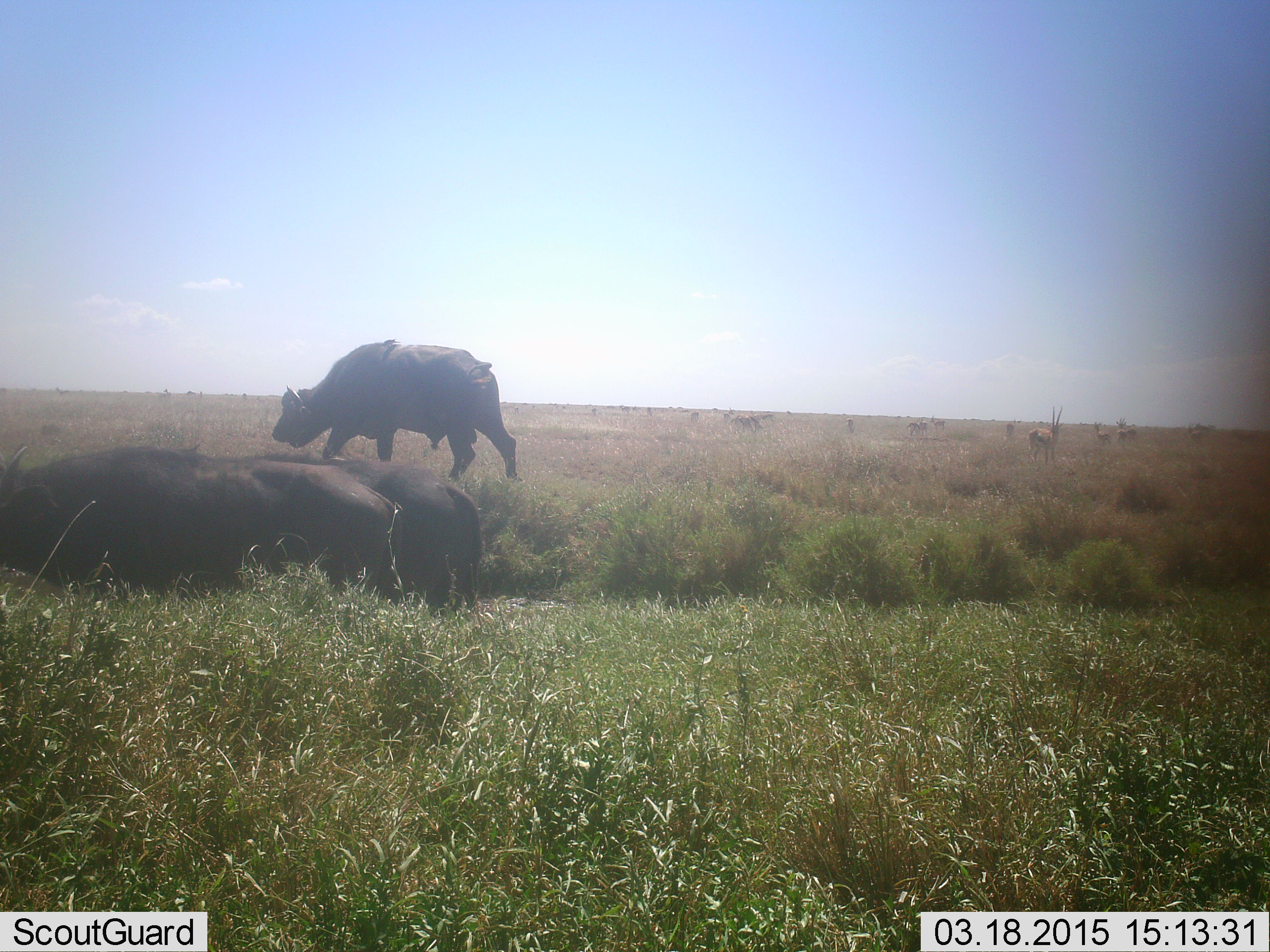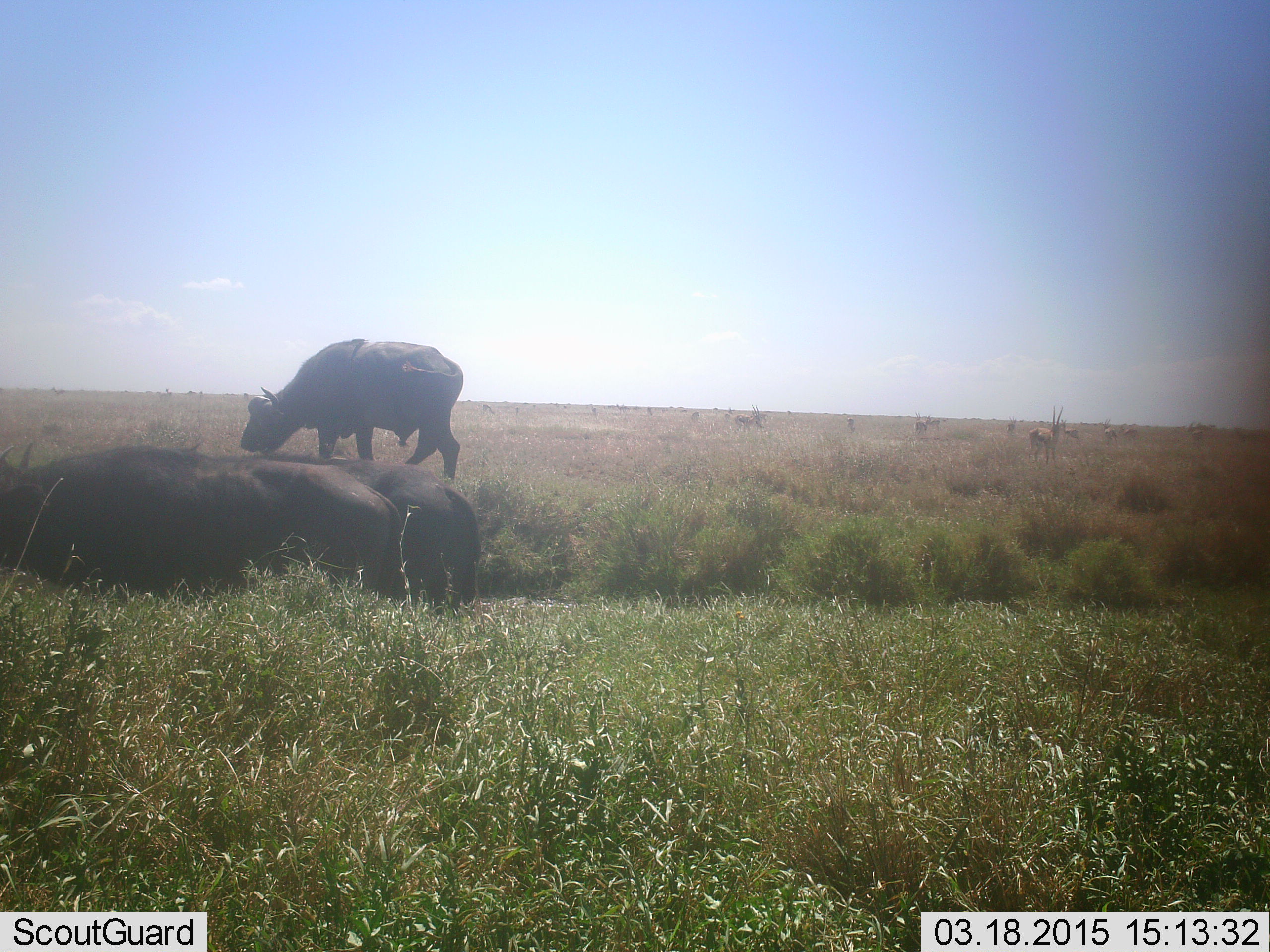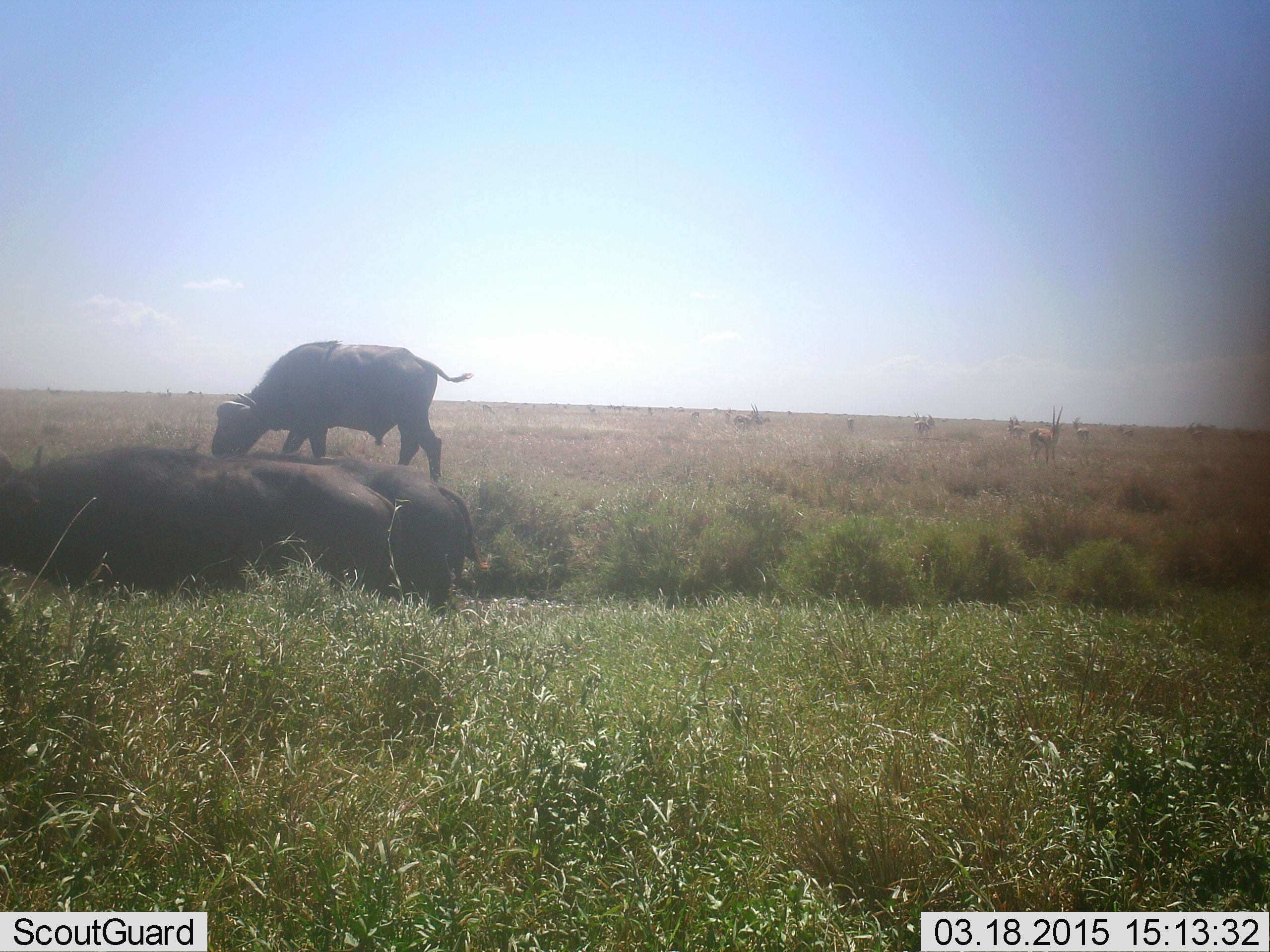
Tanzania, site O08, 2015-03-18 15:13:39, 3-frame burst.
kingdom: Animalia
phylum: Chordata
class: Mammalia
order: Artiodactyla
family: Bovidae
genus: Syncerus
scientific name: Syncerus caffer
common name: cape buffalo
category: buffalo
Buffalo (cape buffalo) (Syncerus caffer), count 2. Behavior (volunteer vote fractions): standing 58%, resting 32%, moving 42%, interacting 0%. Young present (vote fraction): 0%. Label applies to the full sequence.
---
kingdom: Animalia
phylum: Chordata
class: Mammalia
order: Artiodactyla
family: Bovidae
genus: Eudorcas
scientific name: Eudorcas thomsonii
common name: thomson's gazelle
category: gazellethomsons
Gazellethomsons (thomson's gazelle) (Eudorcas thomsonii), count 11-50. Behavior (volunteer vote fractions): standing 100%, resting 11%, moving 67%, interacting 0%. Young present (vote fraction): 0%. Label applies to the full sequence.